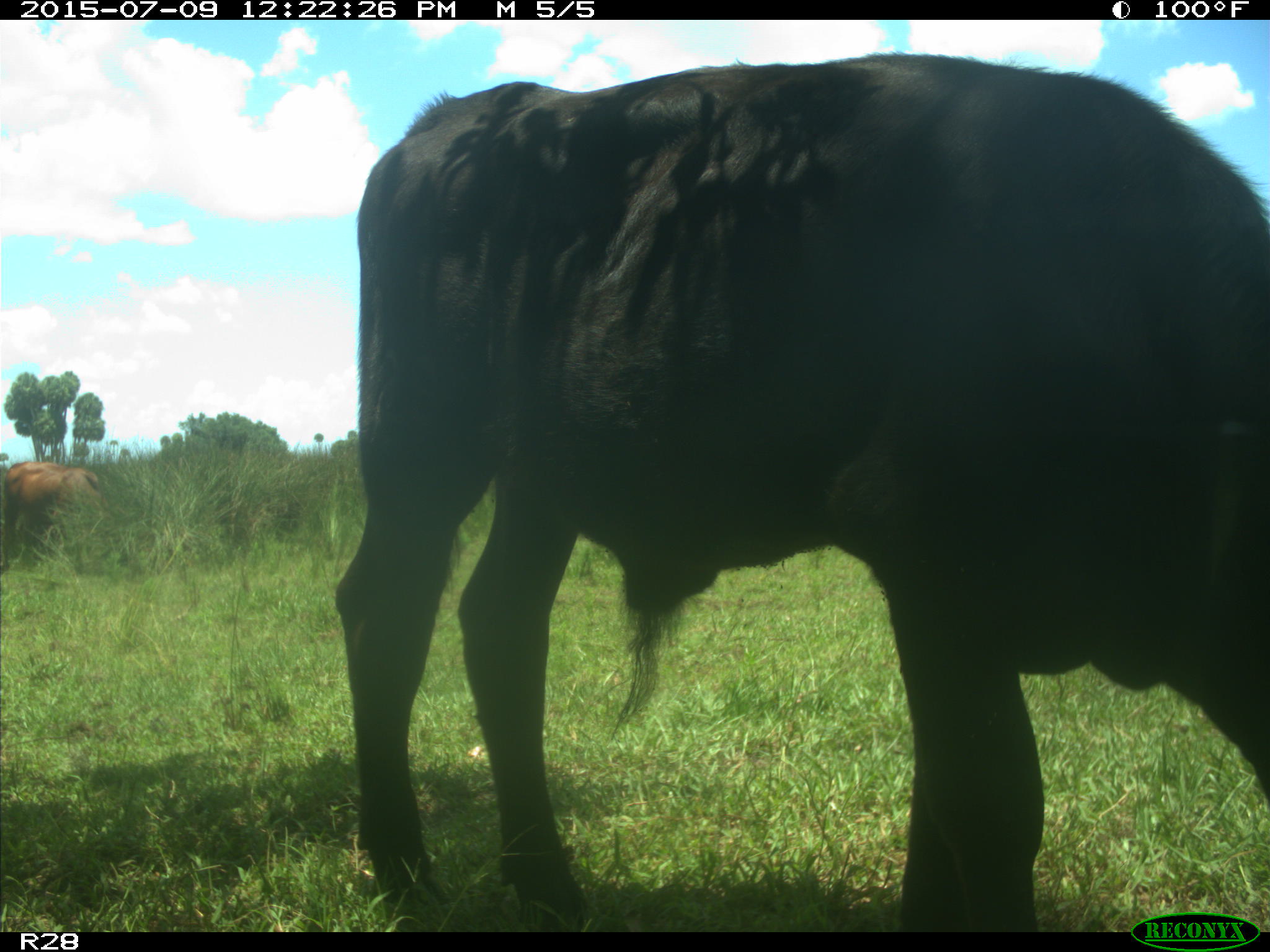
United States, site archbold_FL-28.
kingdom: Animalia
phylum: Chordata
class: Mammalia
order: Artiodactyla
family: Bovidae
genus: Bos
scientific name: Bos taurus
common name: domestic cow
Bos taurus (domestic cow).